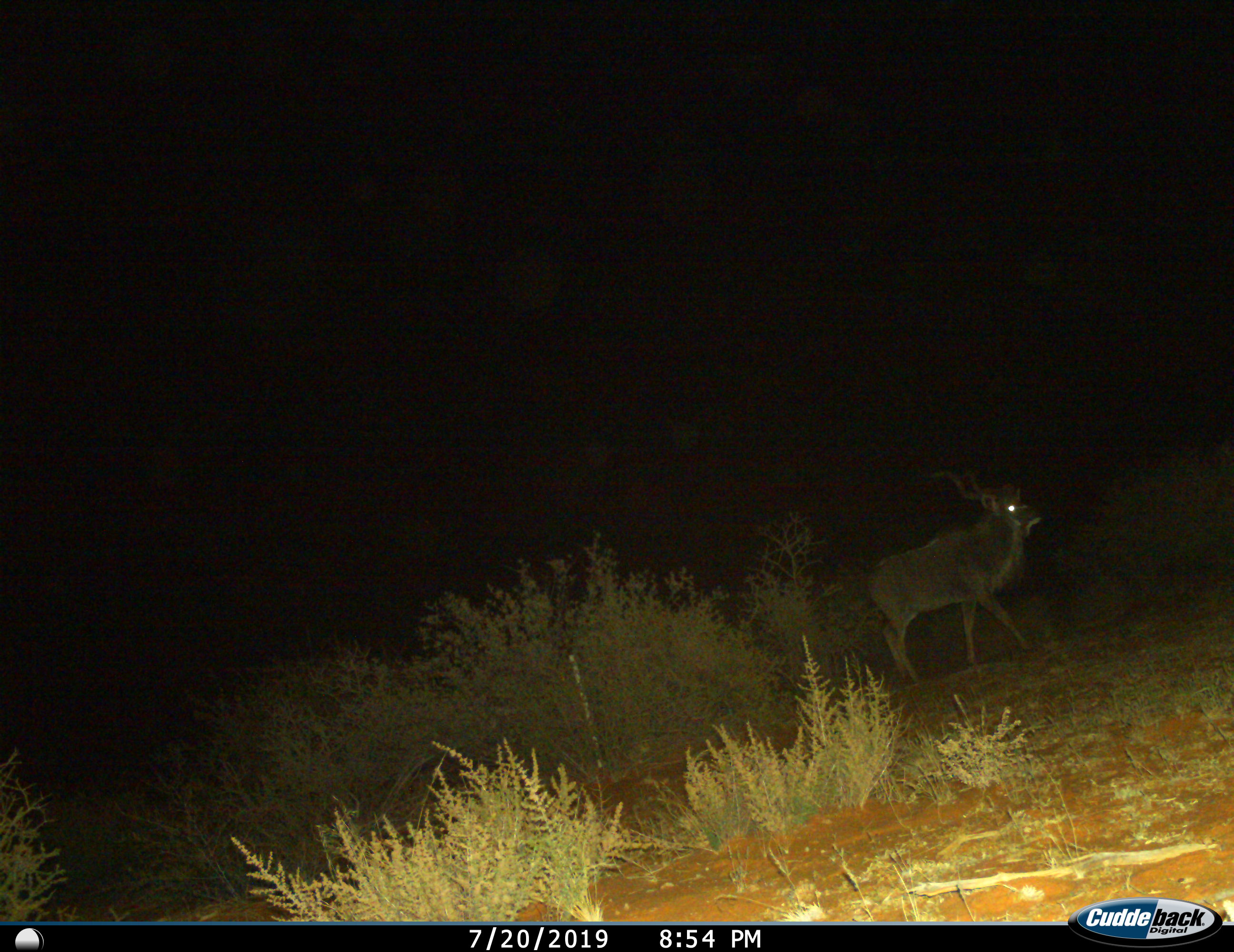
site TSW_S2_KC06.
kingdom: Animalia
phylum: Chordata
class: Mammalia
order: Artiodactyla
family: Bovidae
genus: Tragelaphus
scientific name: Tragelaphus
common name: kudu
Kudu (Tragelaphus), count 1. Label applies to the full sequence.